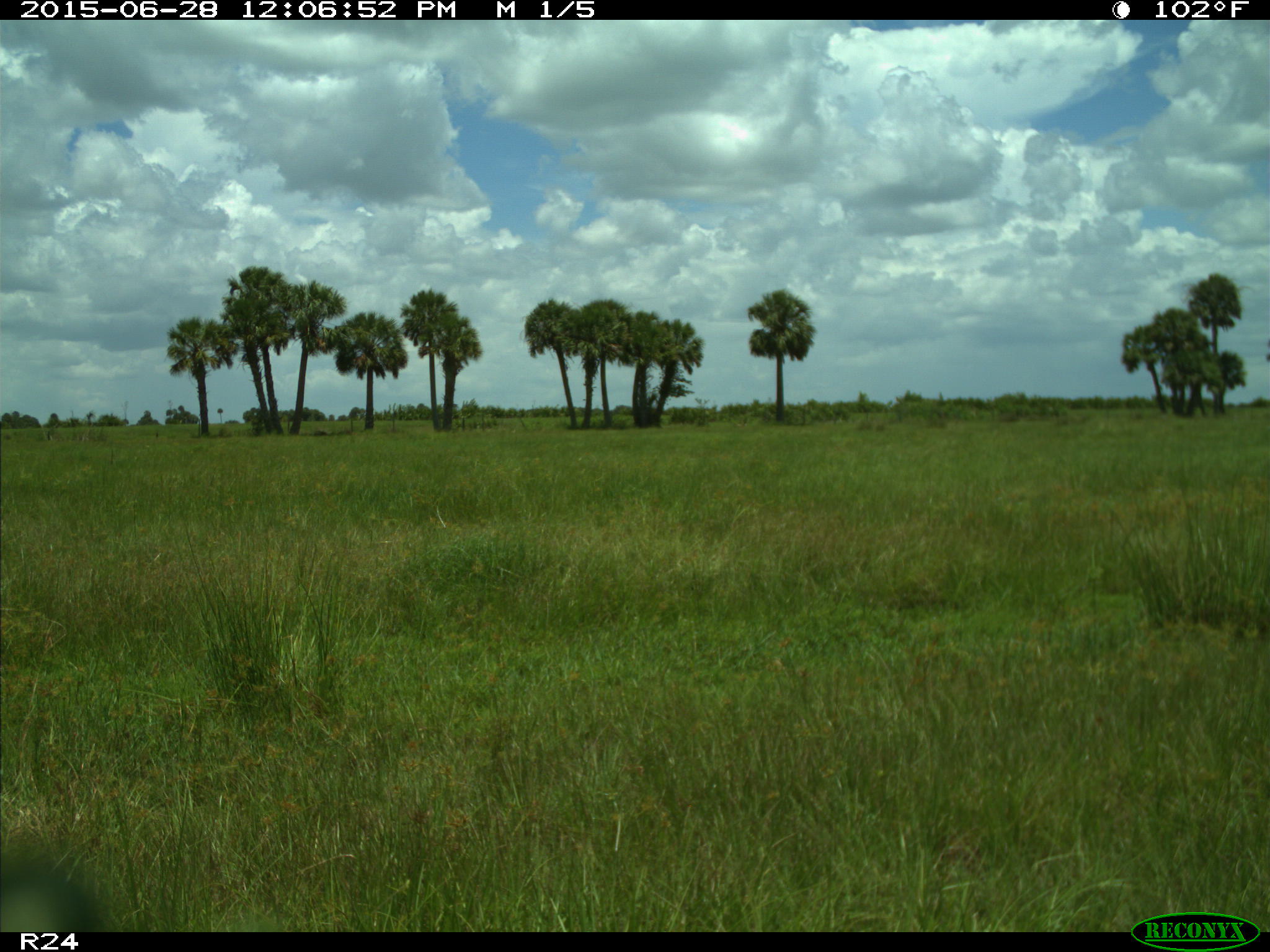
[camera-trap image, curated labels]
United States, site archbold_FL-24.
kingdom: Animalia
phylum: Chordata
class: Mammalia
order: Artiodactyla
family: Bovidae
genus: Bos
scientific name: Bos taurus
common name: domestic cow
Bos taurus (domestic cow).